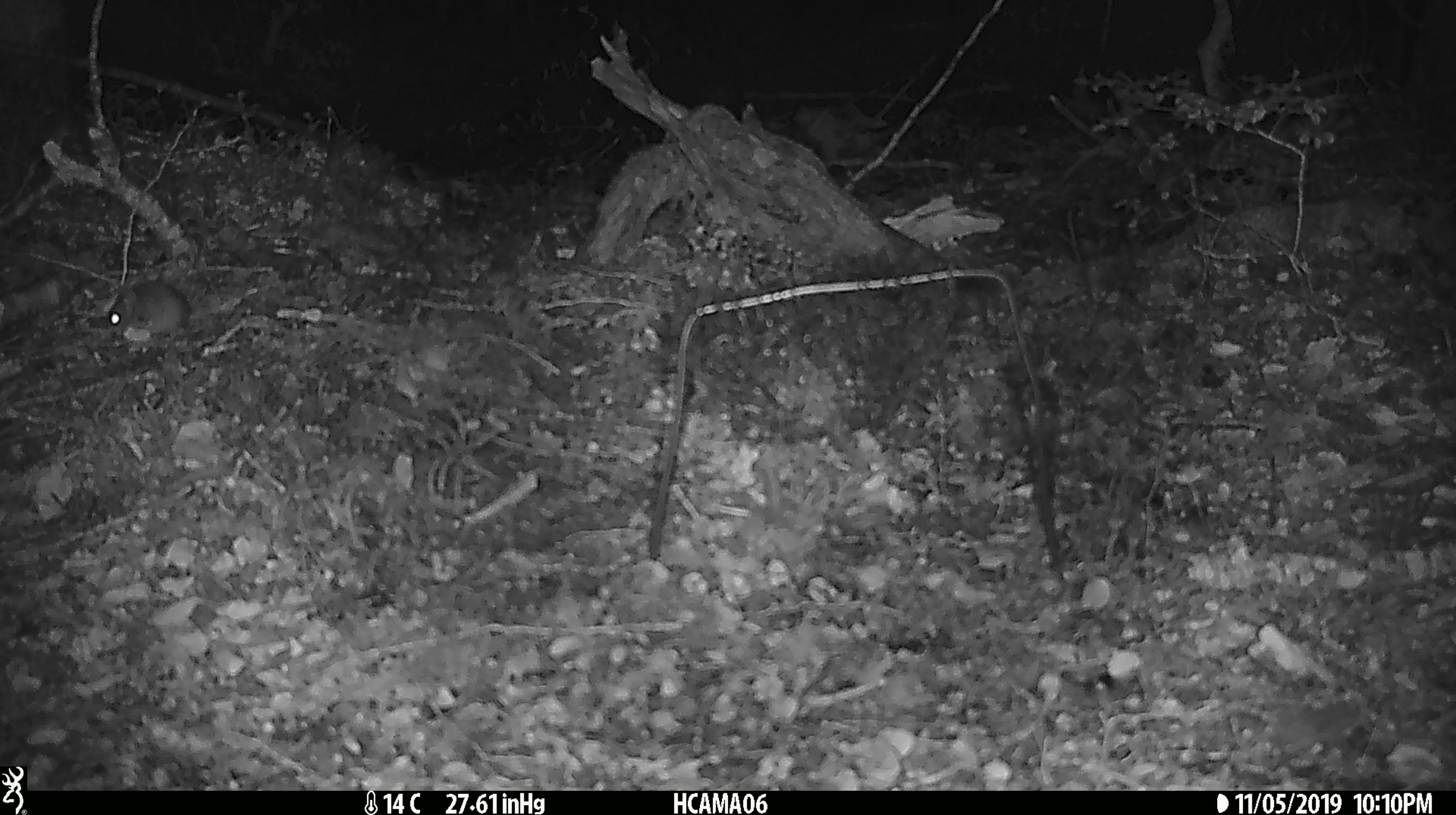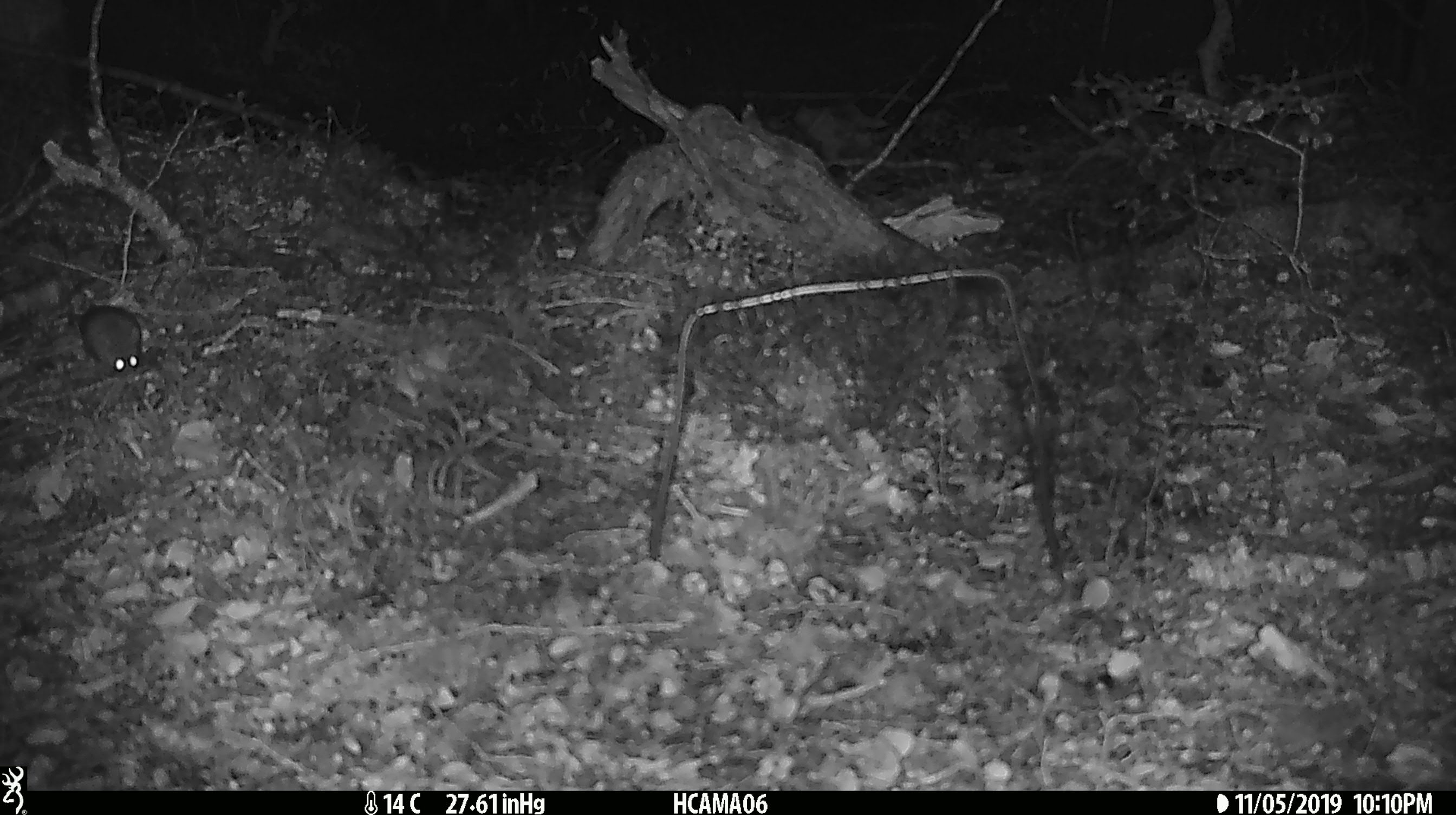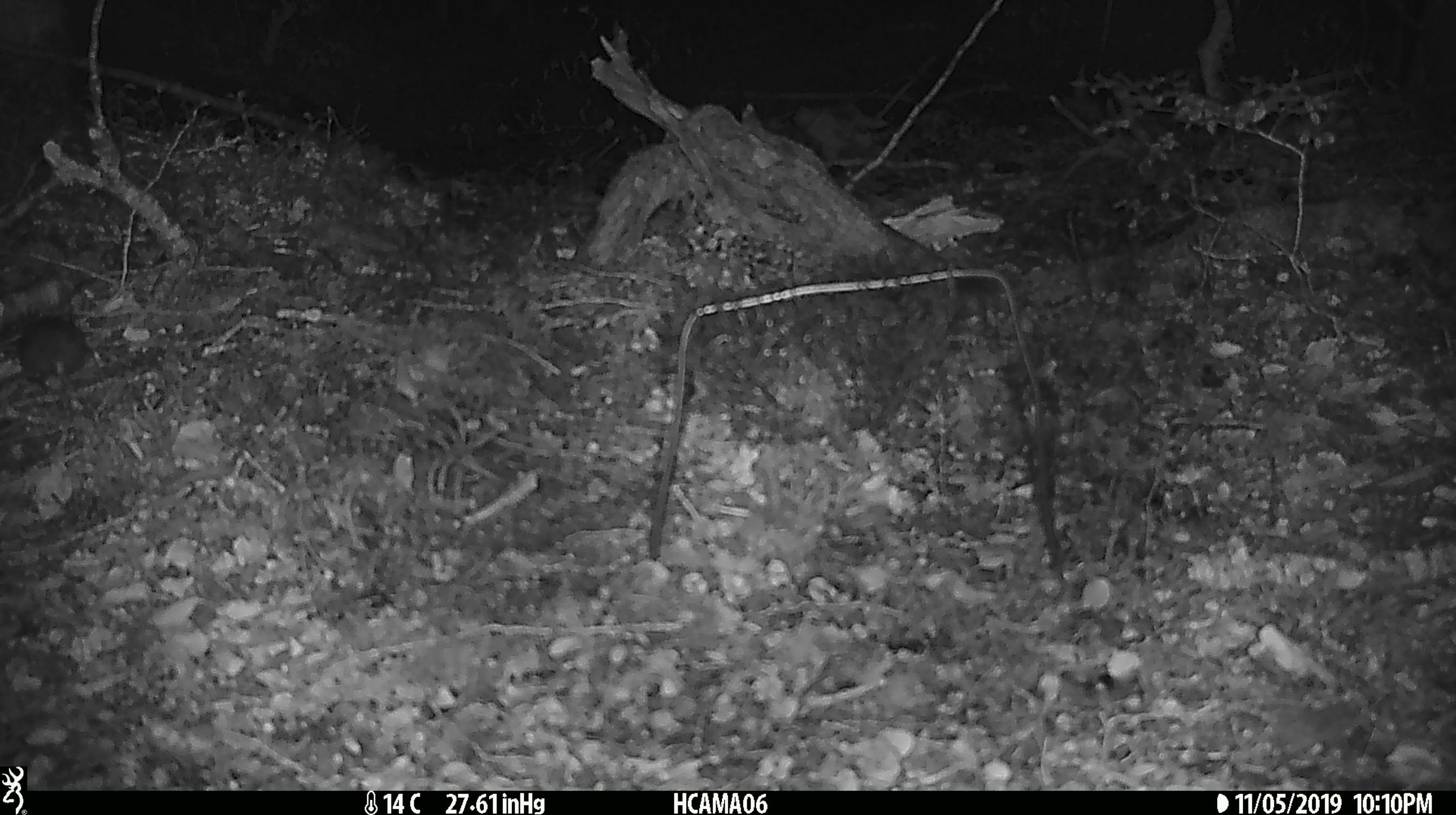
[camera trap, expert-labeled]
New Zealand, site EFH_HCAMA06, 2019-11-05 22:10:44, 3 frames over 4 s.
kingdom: Animalia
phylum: Chordata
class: Mammalia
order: Rodentia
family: Muridae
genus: Mus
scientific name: Mus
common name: mouse